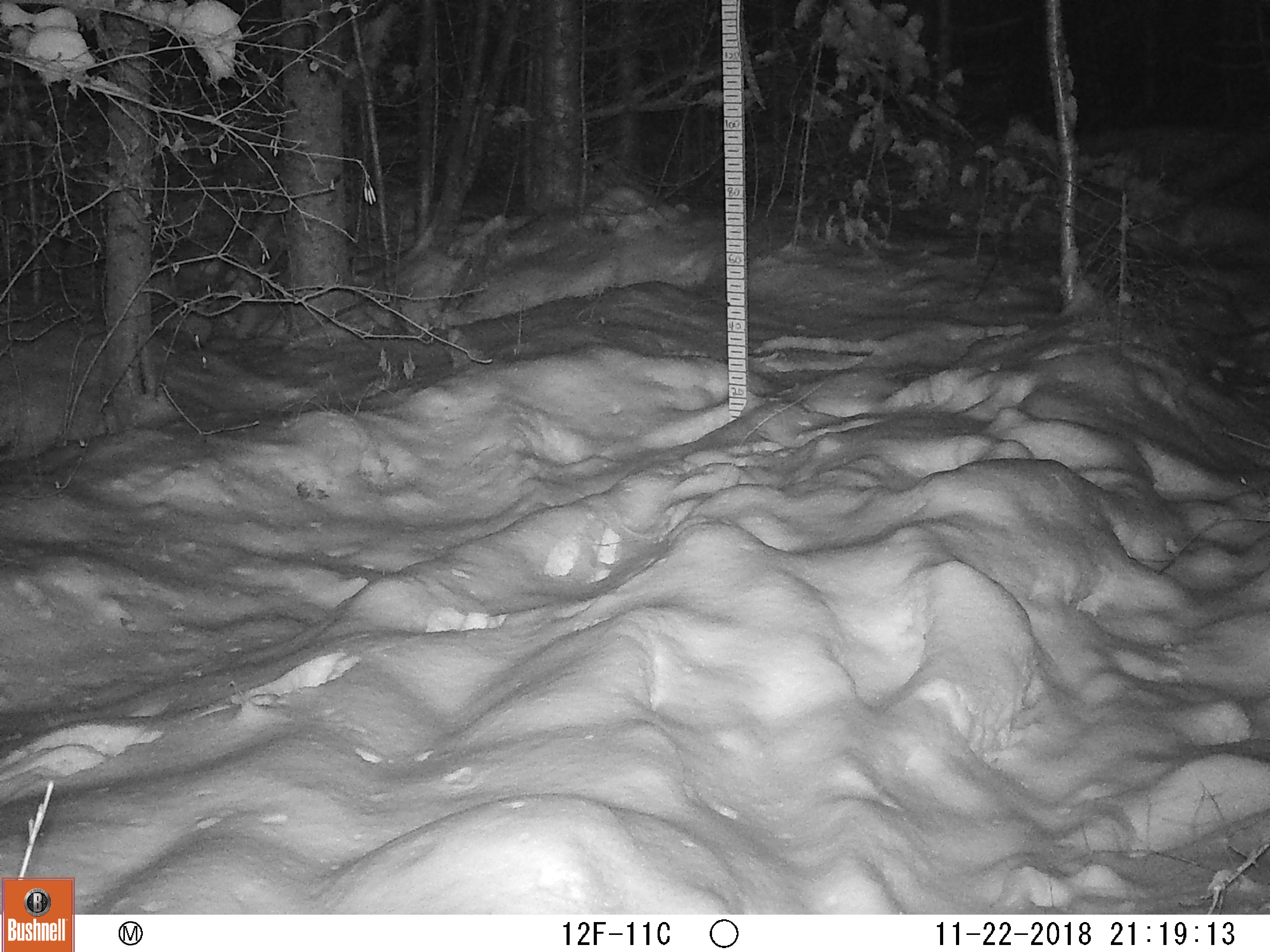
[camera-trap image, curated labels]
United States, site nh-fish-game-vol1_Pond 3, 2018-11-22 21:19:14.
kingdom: Animalia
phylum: Chordata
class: Mammalia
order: Lagomorpha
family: Leporidae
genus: Lepus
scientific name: Lepus americanus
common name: snowshoe hare